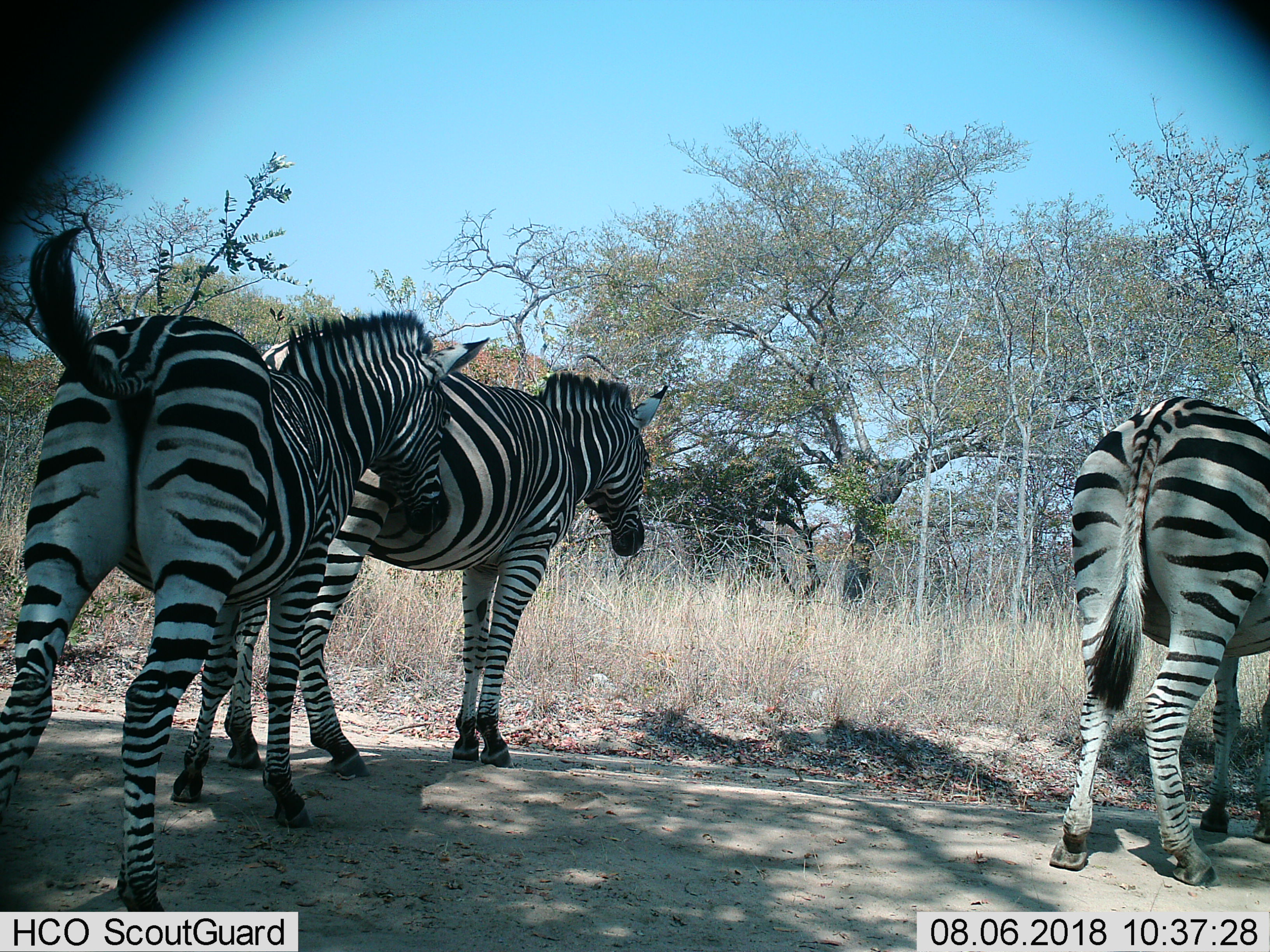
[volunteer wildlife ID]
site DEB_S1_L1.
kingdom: Animalia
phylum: Chordata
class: Mammalia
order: Perissodactyla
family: Equidae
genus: Equus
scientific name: Equus quagga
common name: plains zebra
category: zebraplains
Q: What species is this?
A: Zebraplains (plains zebra) (Equus quagga).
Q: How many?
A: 3.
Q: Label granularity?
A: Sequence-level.